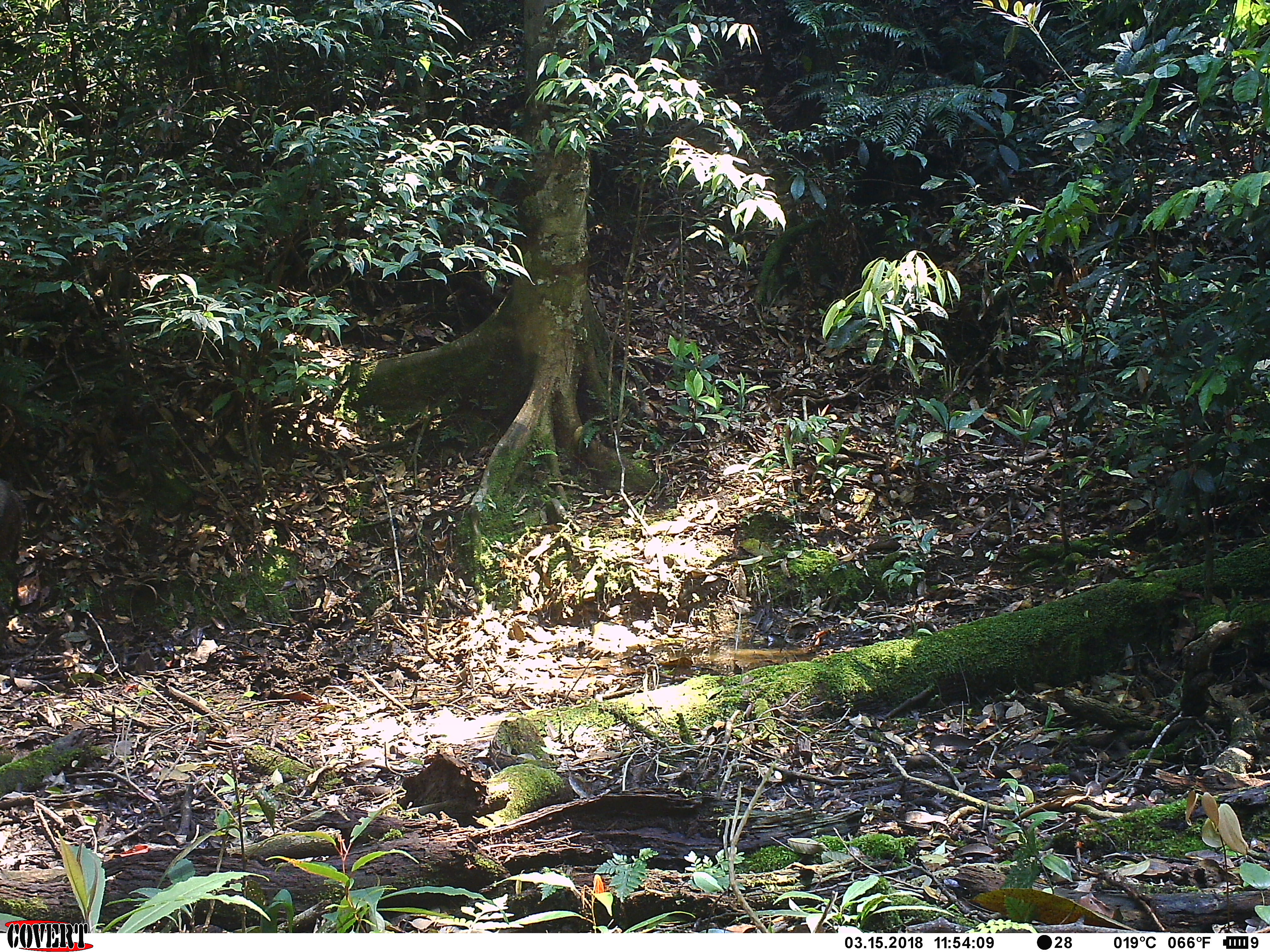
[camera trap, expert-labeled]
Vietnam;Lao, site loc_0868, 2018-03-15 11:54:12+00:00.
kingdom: Animalia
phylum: Chordata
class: Mammalia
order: Artiodactyla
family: Suidae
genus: Sus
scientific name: Sus scrofa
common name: eurasian wild pig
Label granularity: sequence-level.